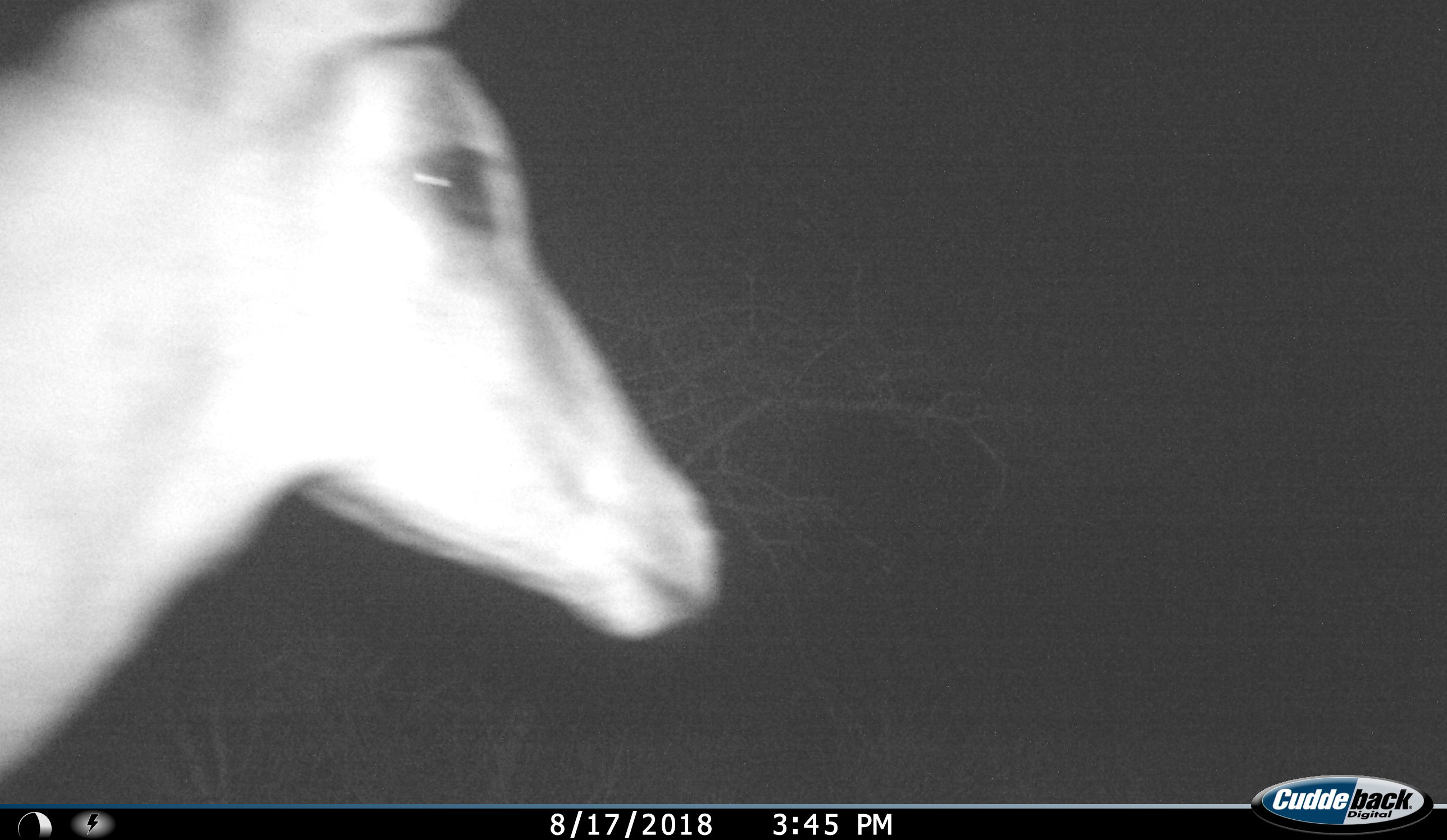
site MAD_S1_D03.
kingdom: Animalia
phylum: Chordata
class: Mammalia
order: Artiodactyla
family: Bovidae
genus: Aepyceros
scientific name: Aepyceros melampus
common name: impala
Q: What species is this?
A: Impala (Aepyceros melampus).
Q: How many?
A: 1.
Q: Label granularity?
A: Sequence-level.